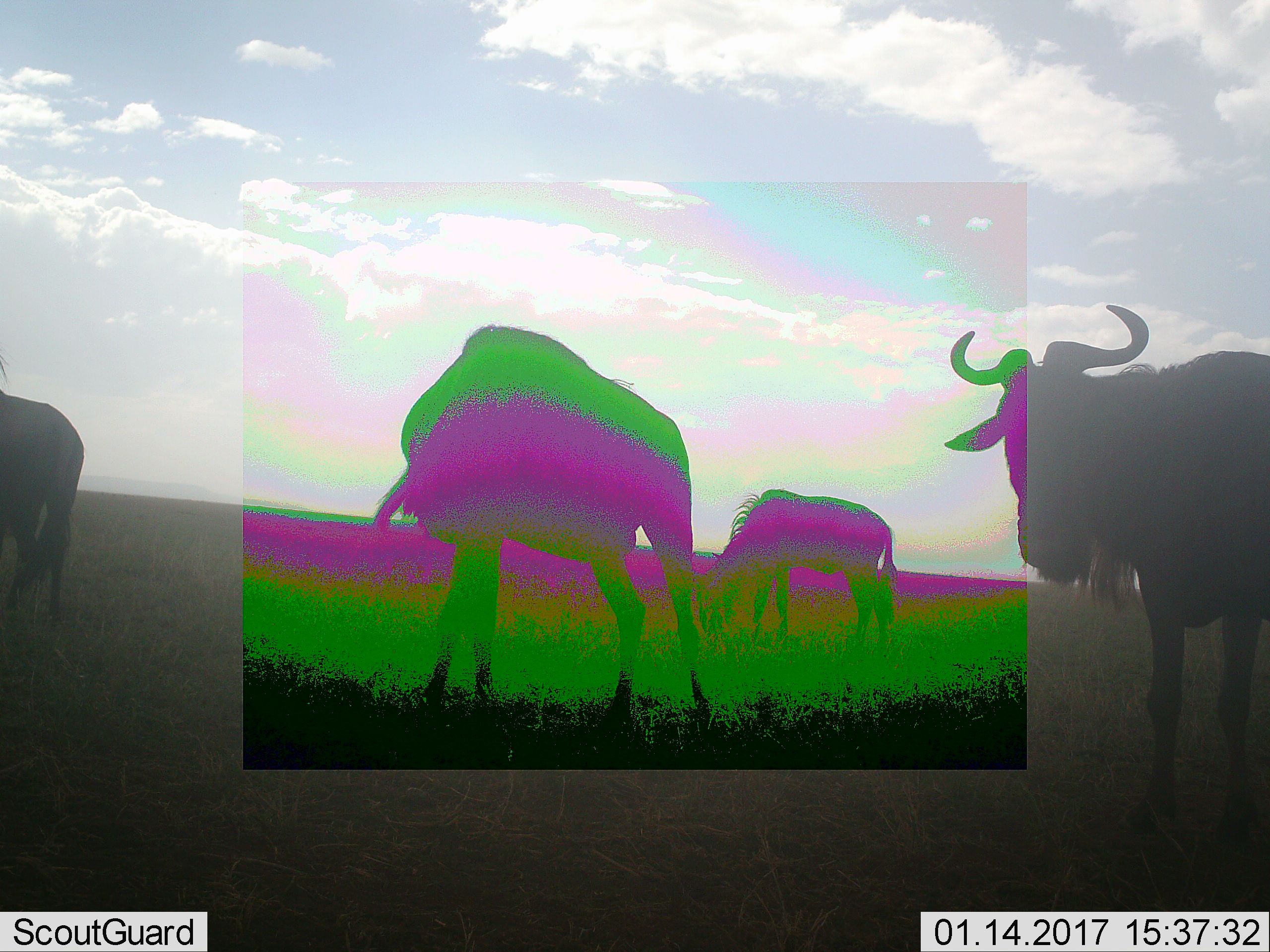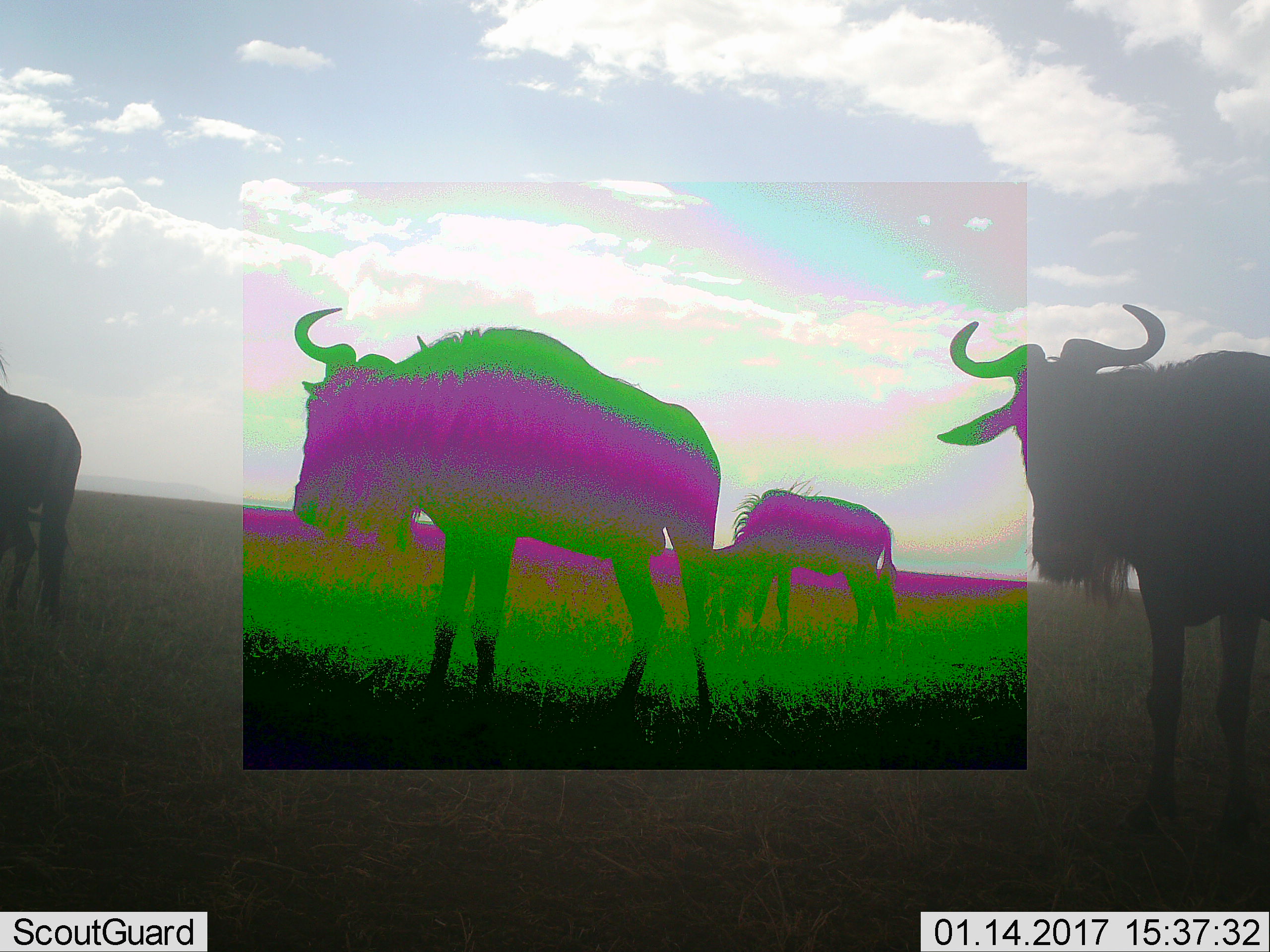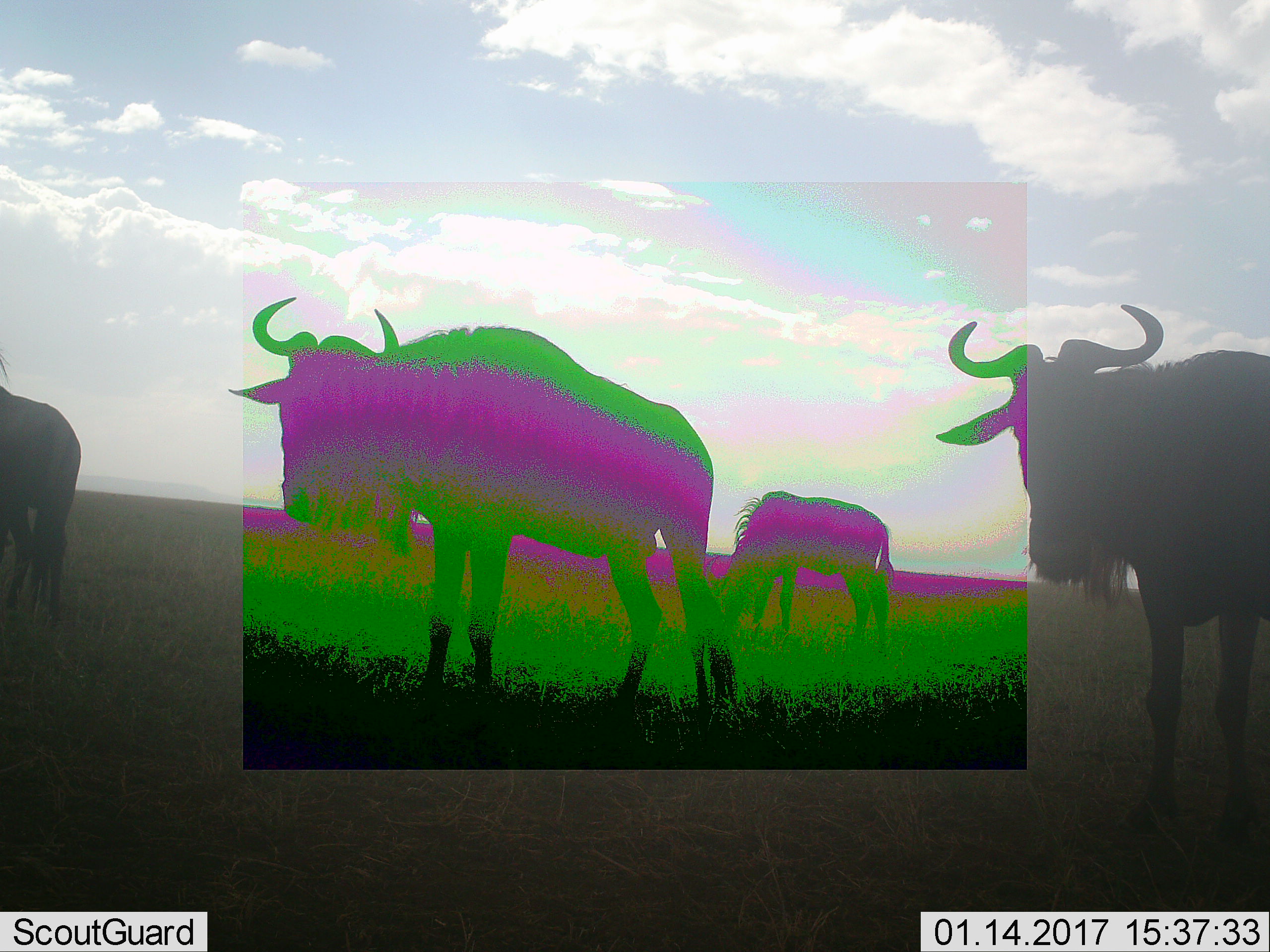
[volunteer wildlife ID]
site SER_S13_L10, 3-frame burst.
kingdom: Animalia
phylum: Chordata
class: Mammalia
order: Artiodactyla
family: Bovidae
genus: Connochaetes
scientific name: Connochaetes taurinus taurinus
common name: blue wildebeest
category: wildebeestblue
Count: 4.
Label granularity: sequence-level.